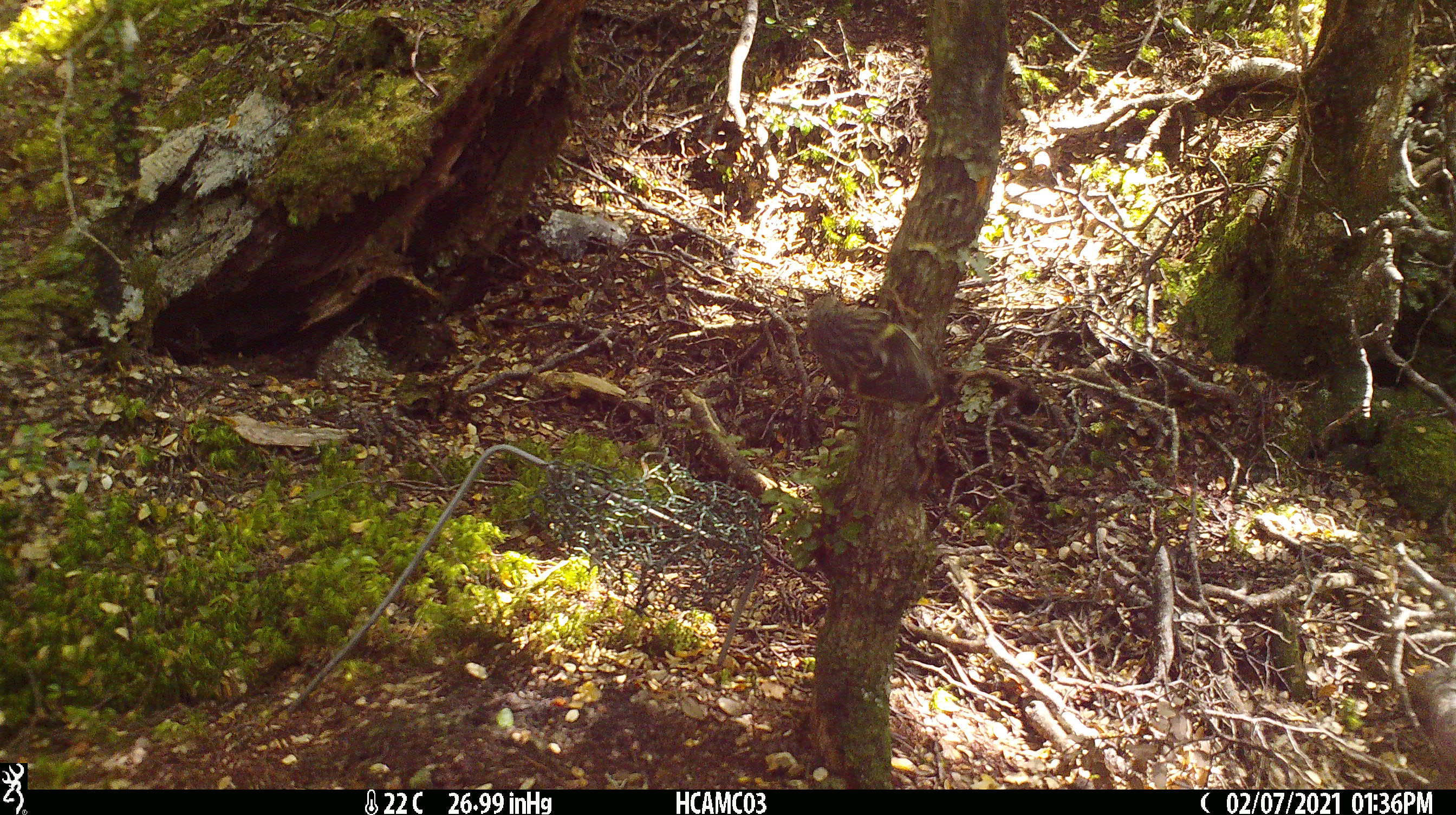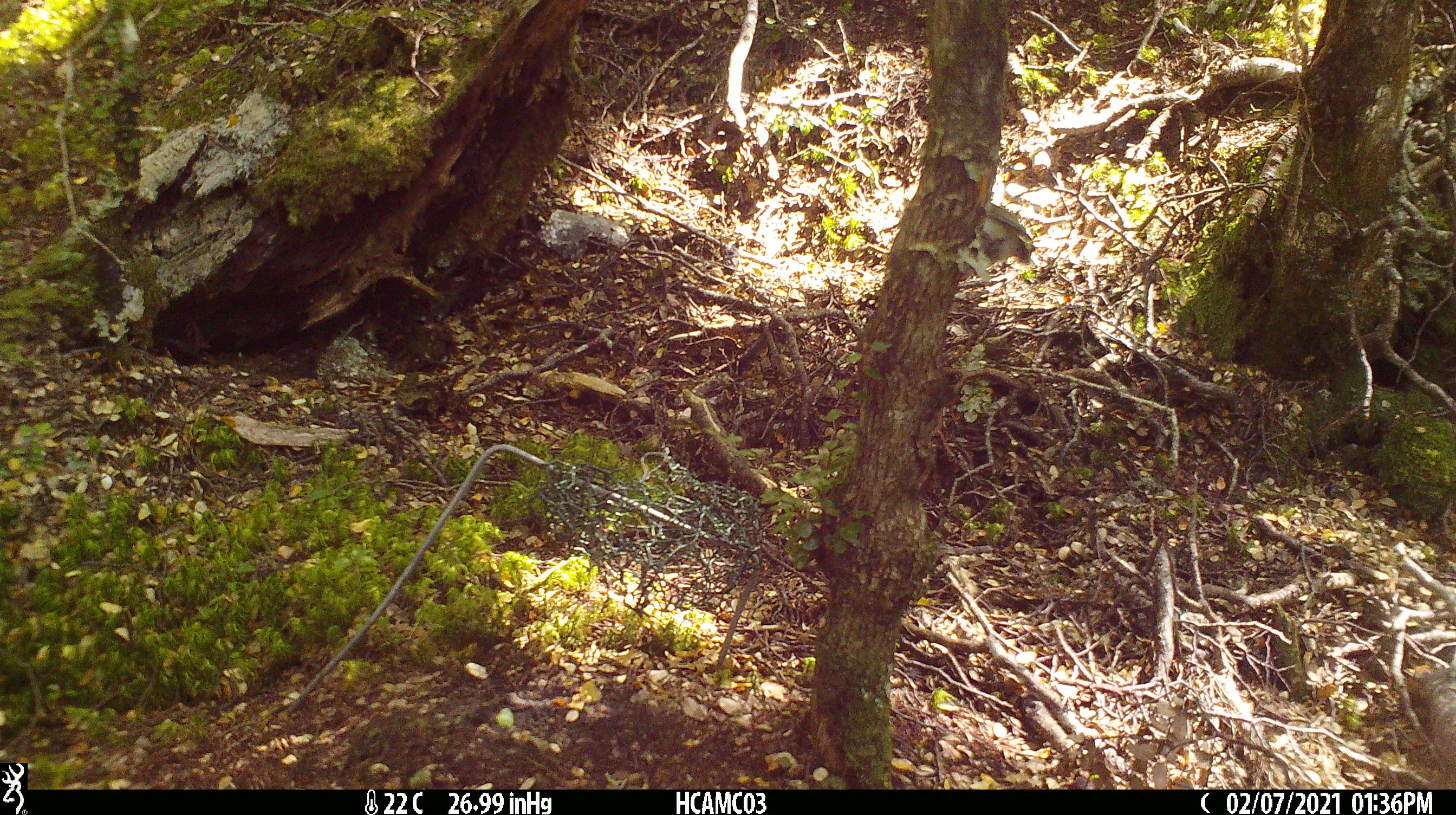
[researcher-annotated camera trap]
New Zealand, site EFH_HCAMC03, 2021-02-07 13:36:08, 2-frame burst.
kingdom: Animalia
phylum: Chordata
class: Aves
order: Passeriformes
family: Acanthisittidae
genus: Acanthisitta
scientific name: Acanthisitta chloris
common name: rifleman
Rifleman (Acanthisitta chloris).